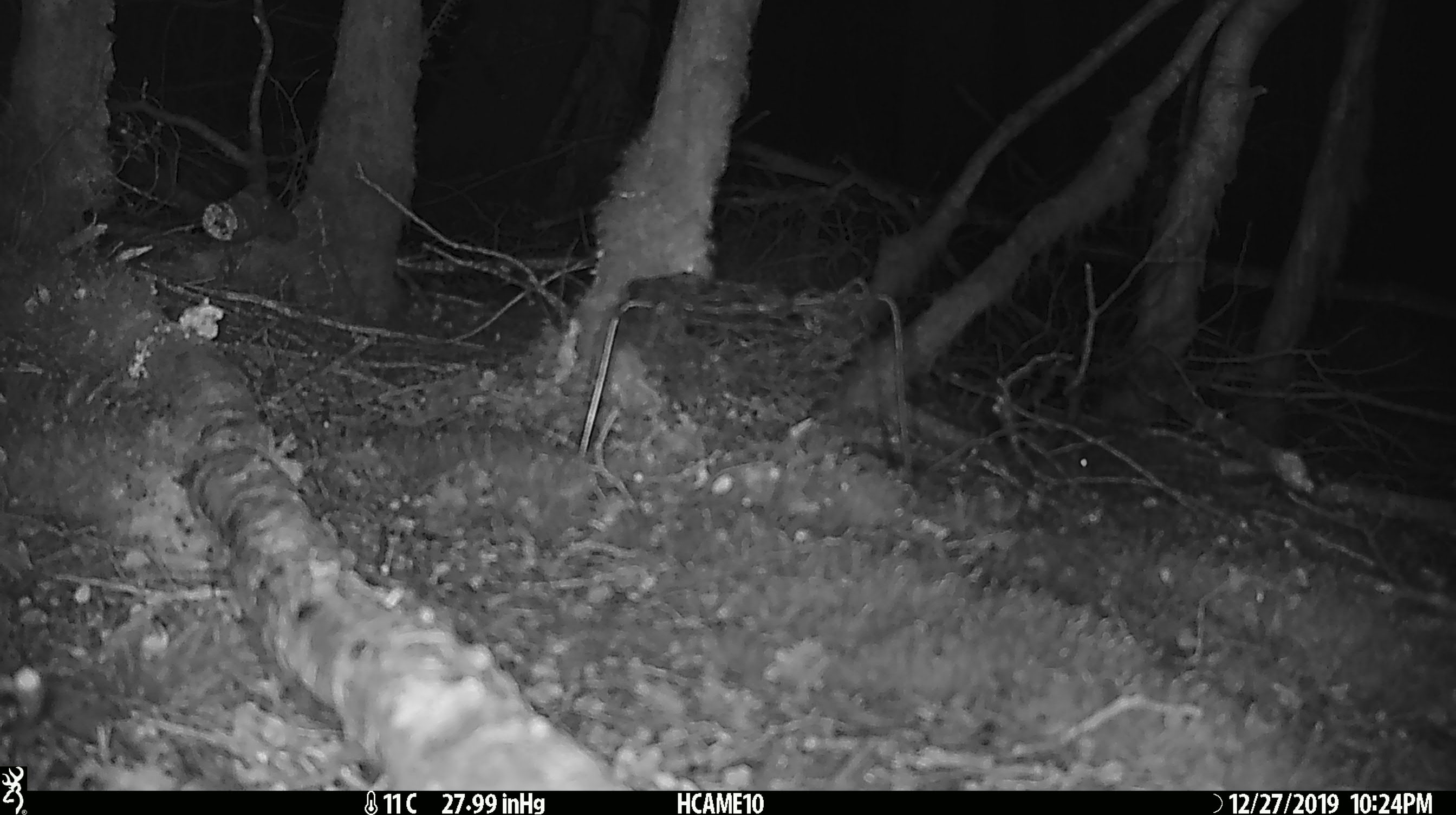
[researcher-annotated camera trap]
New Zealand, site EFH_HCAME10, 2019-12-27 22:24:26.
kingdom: Animalia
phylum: Chordata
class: Mammalia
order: Rodentia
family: Muridae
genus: Mus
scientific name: Mus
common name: mouse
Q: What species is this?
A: Mouse (Mus).